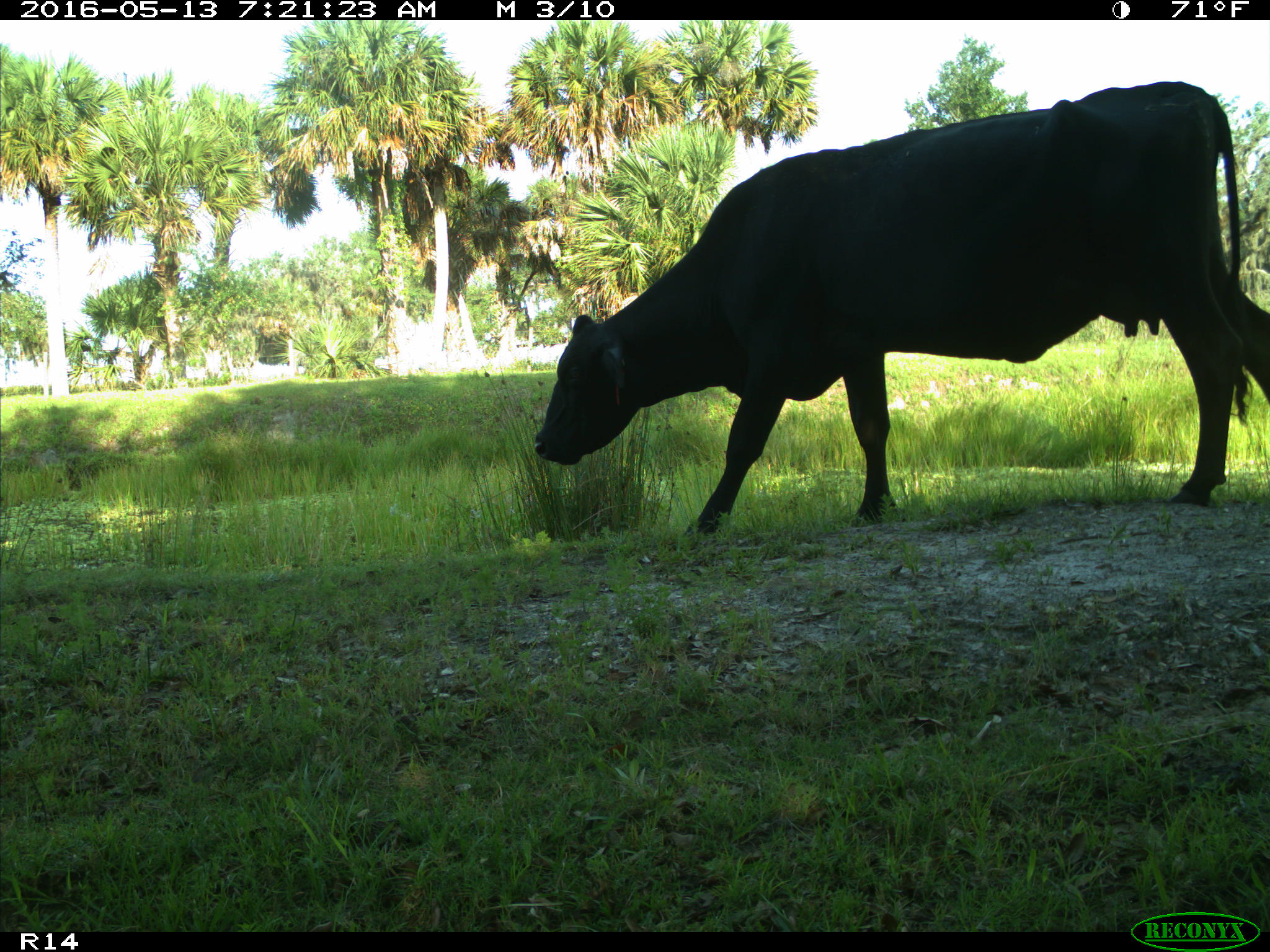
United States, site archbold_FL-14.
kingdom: Animalia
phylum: Chordata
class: Mammalia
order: Artiodactyla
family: Bovidae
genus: Bos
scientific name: Bos taurus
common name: domestic cow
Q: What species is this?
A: Bos taurus (domestic cow).